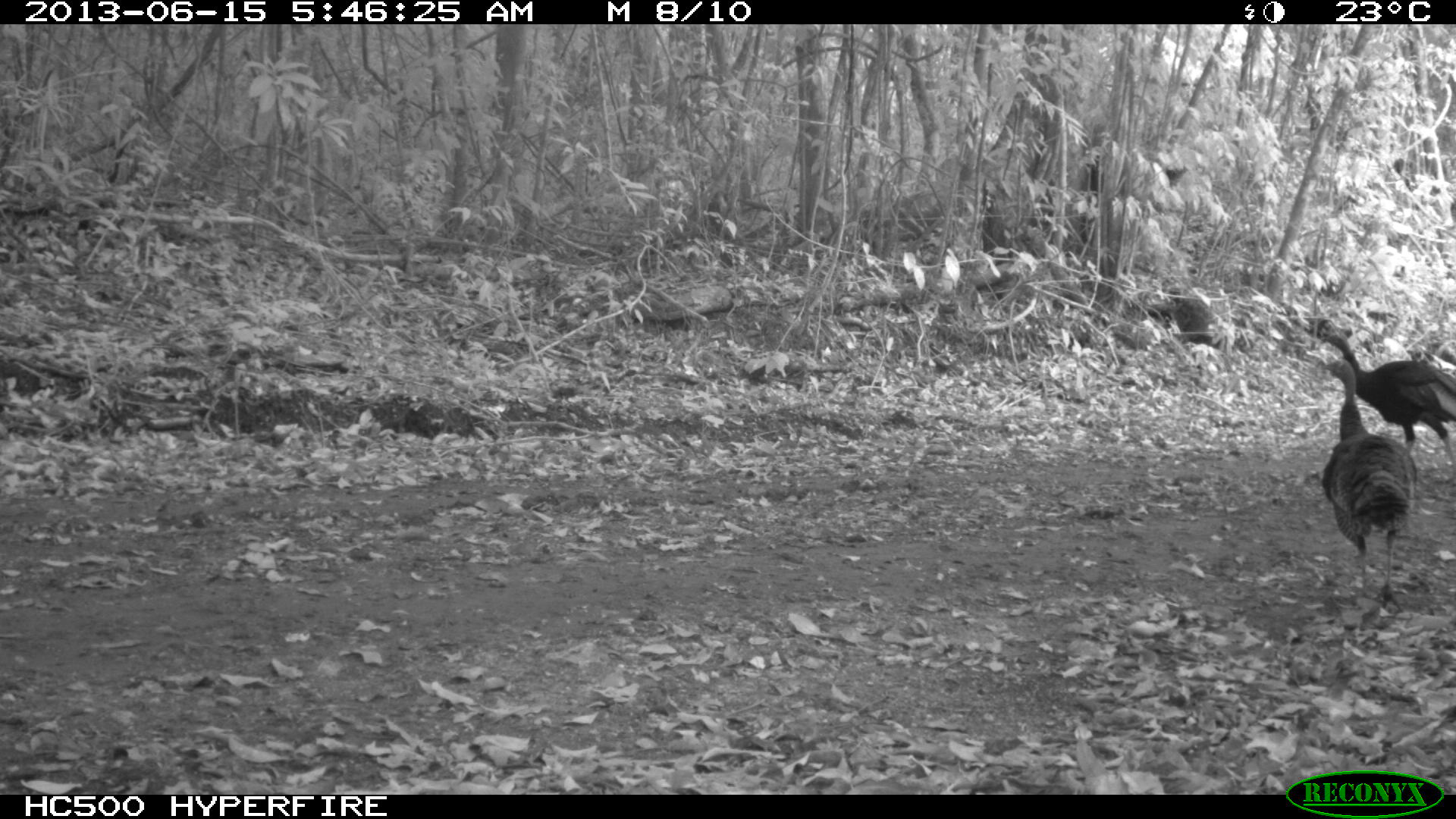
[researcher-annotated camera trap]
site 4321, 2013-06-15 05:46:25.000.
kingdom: Animalia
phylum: Chordata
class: Aves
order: Galliformes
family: Phasianidae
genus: Meleagris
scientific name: Meleagris ocellata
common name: ocellated turkey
Meleagris ocellata (ocellated turkey), count 2.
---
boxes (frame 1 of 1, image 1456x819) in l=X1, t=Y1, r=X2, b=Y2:
meleagris ocellata: l=1321, t=359, r=1417, b=608; l=1301, t=315, r=1456, b=468